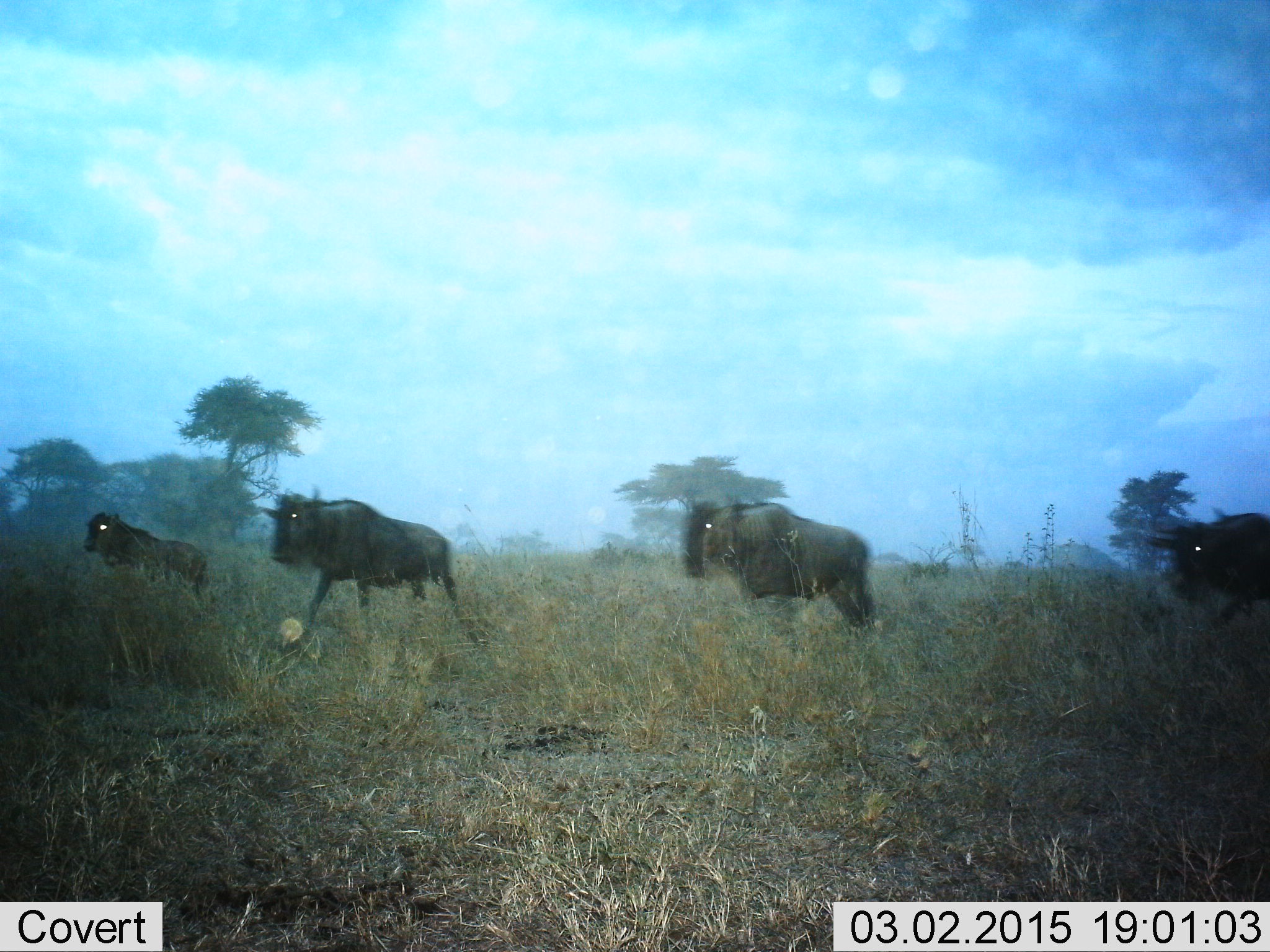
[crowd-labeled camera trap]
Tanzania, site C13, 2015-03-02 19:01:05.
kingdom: Animalia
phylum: Chordata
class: Mammalia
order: Artiodactyla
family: Bovidae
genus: Connochaetes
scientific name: Connochaetes taurinus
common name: blue wildebeest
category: wildebeest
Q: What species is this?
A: Wildebeest (blue wildebeest) (Connochaetes taurinus).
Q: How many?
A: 4.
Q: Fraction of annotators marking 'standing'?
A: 20%.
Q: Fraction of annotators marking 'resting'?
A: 0%.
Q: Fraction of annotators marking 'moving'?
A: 90%.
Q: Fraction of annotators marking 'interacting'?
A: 0%.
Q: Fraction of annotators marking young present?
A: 20%.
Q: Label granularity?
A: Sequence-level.